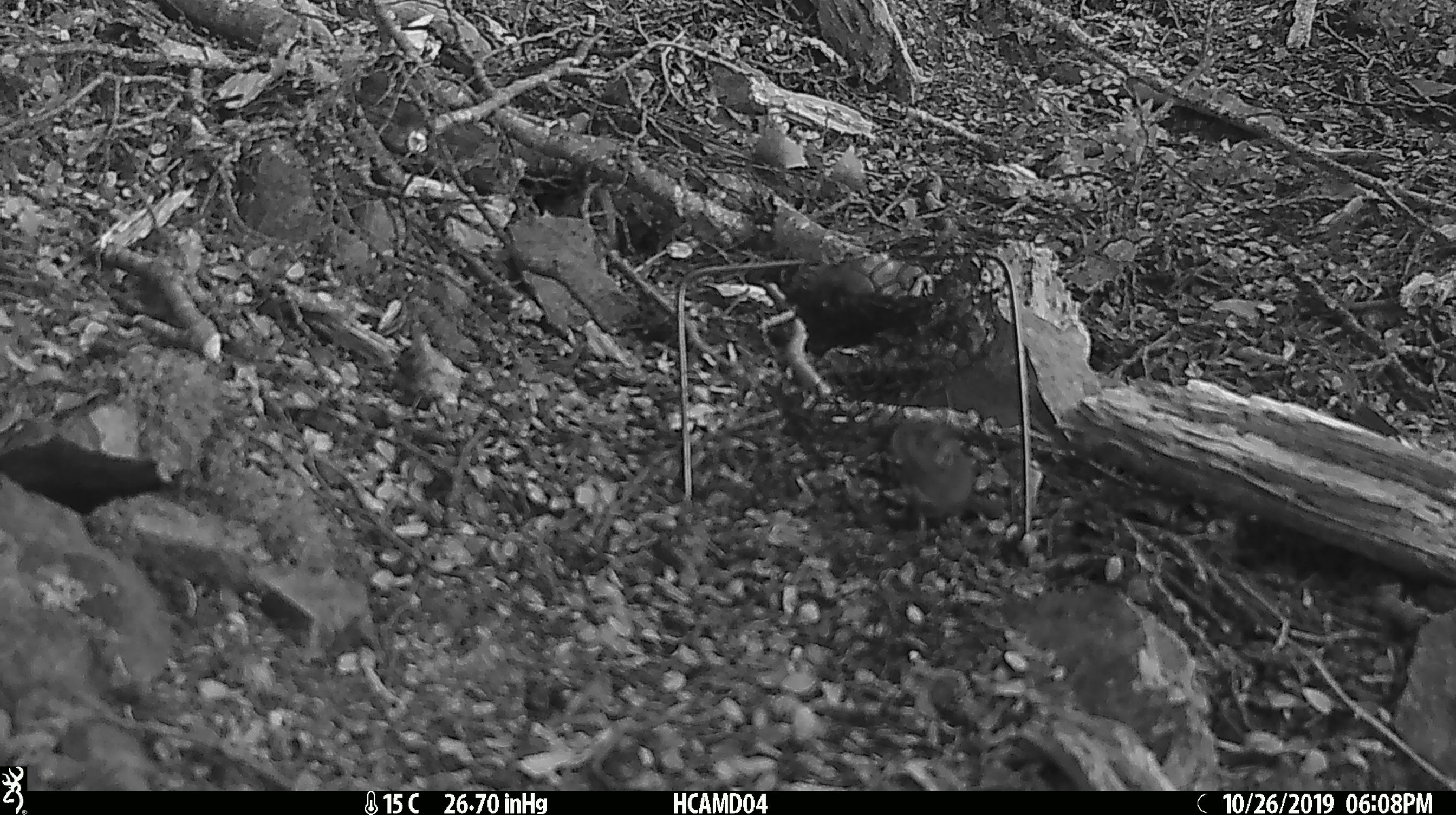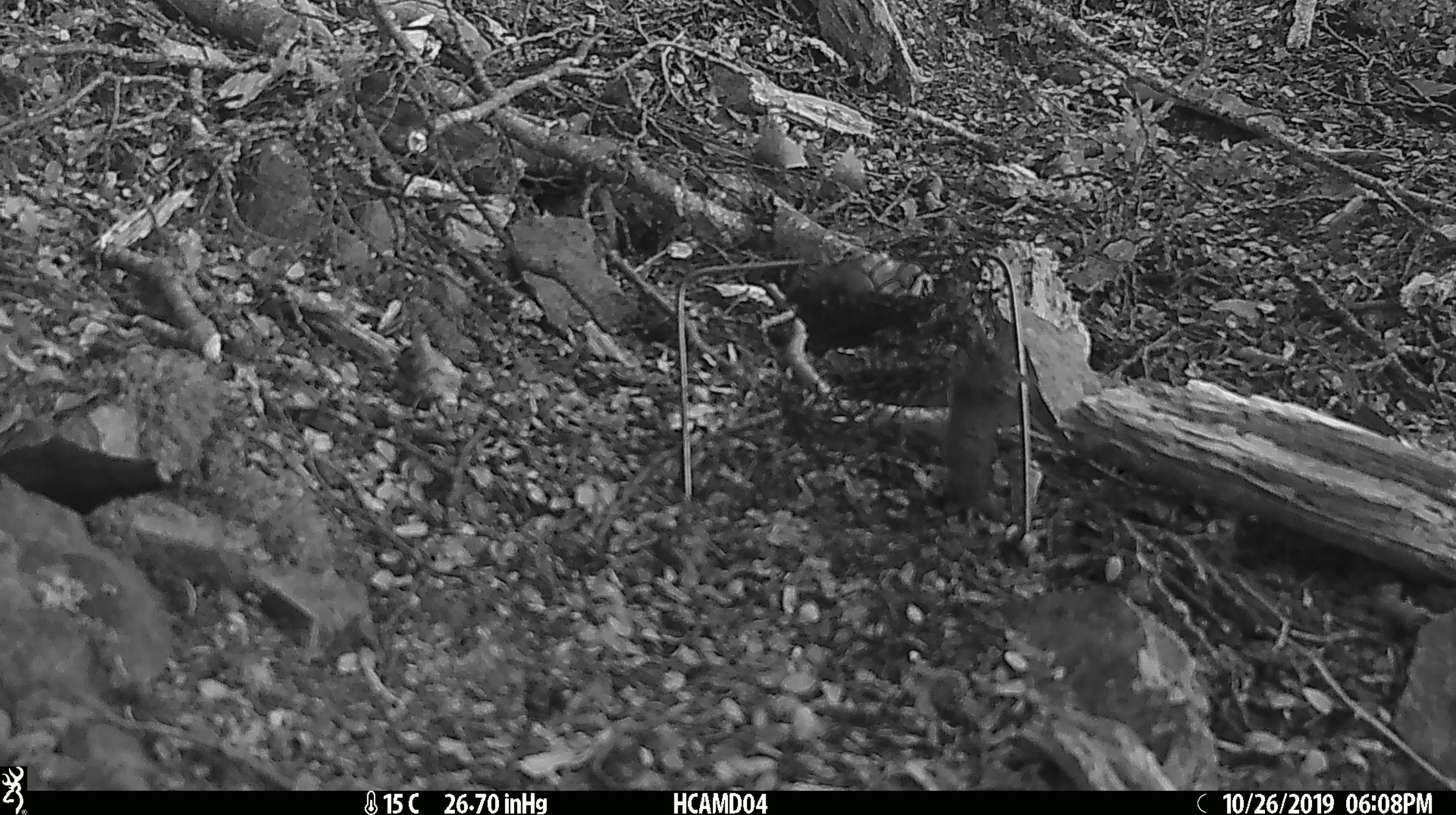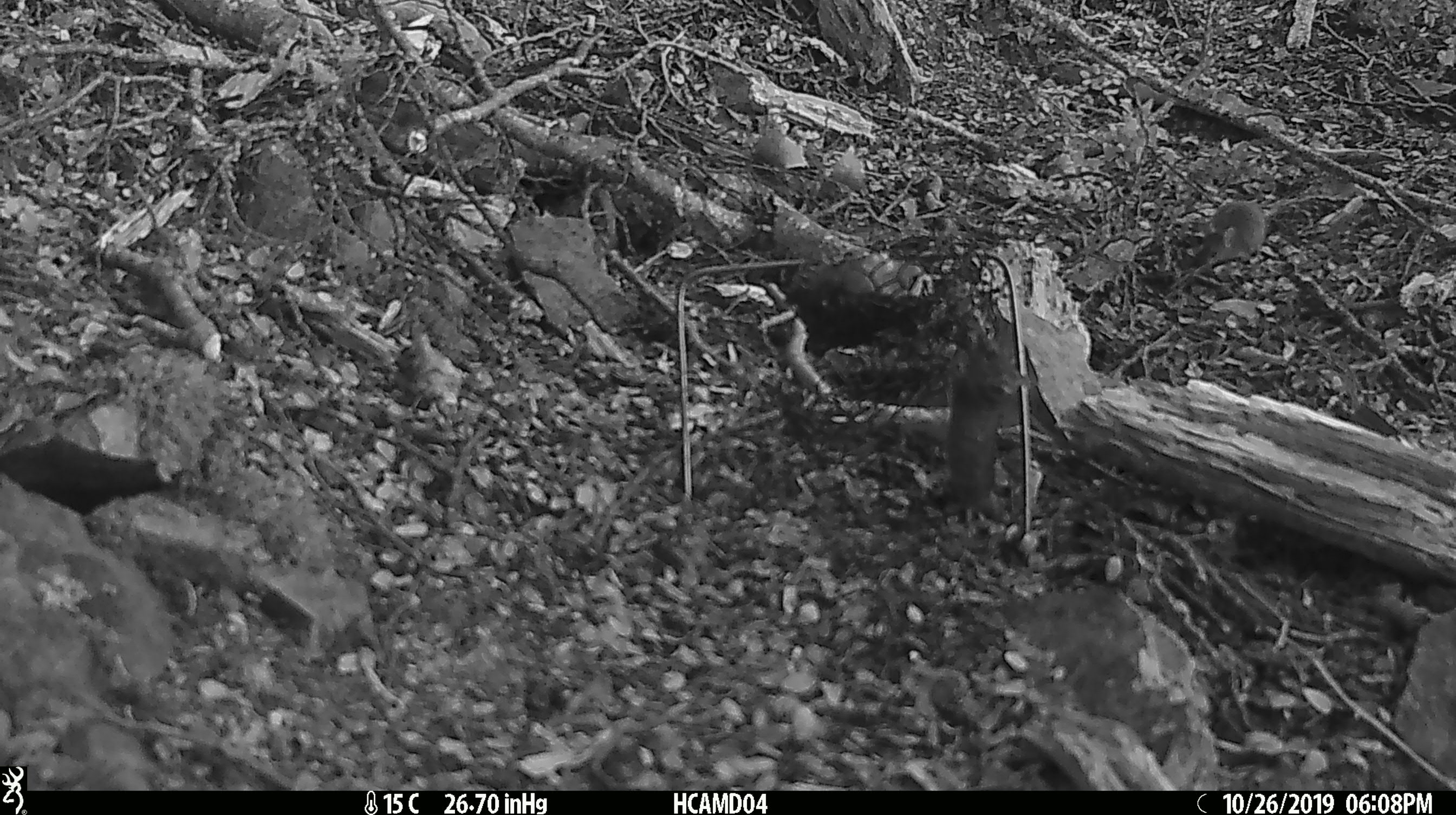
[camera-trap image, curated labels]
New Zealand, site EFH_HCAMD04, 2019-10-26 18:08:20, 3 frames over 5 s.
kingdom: Animalia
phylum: Chordata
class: Mammalia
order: Rodentia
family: Muridae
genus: Mus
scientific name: Mus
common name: mouse